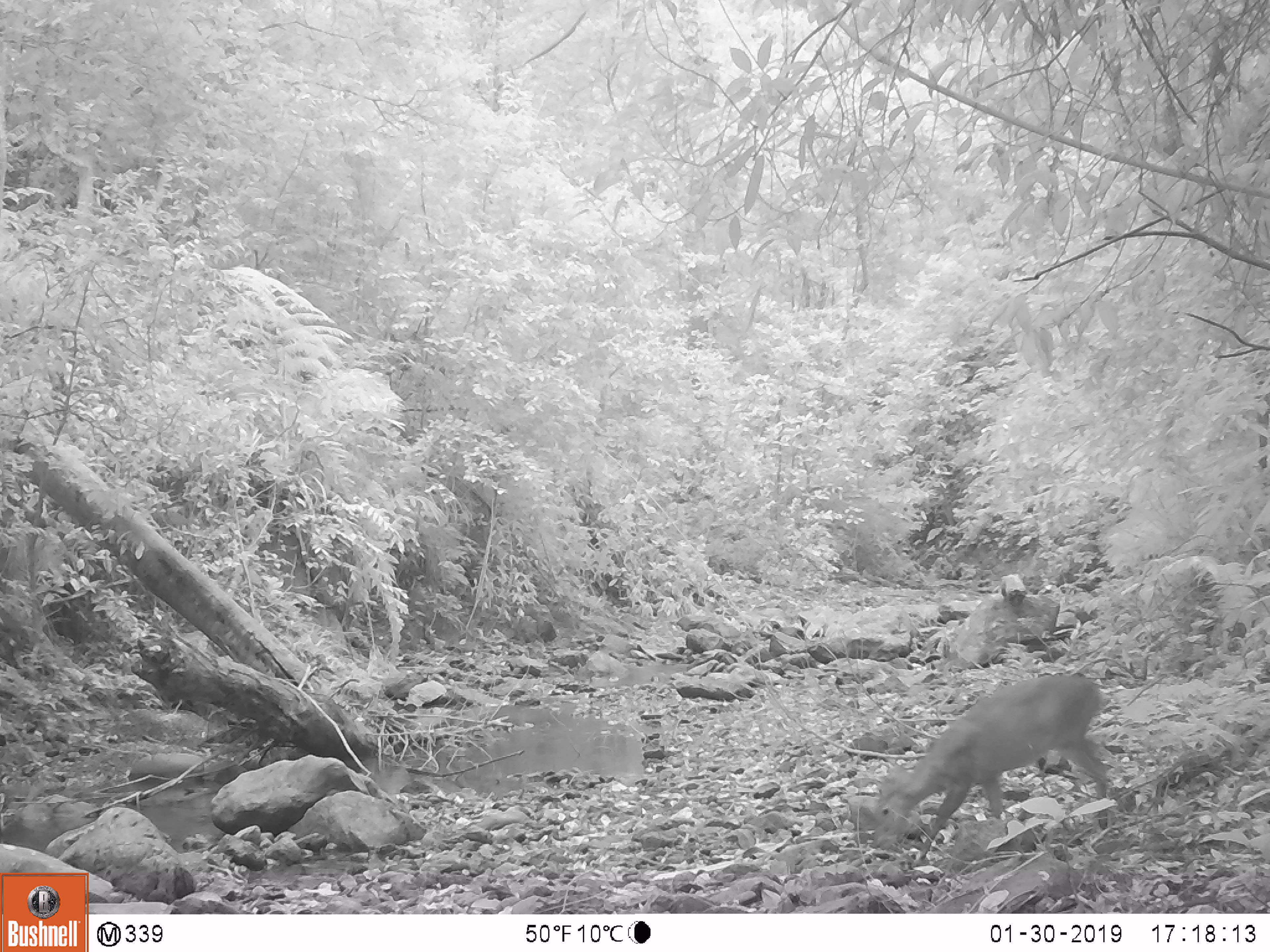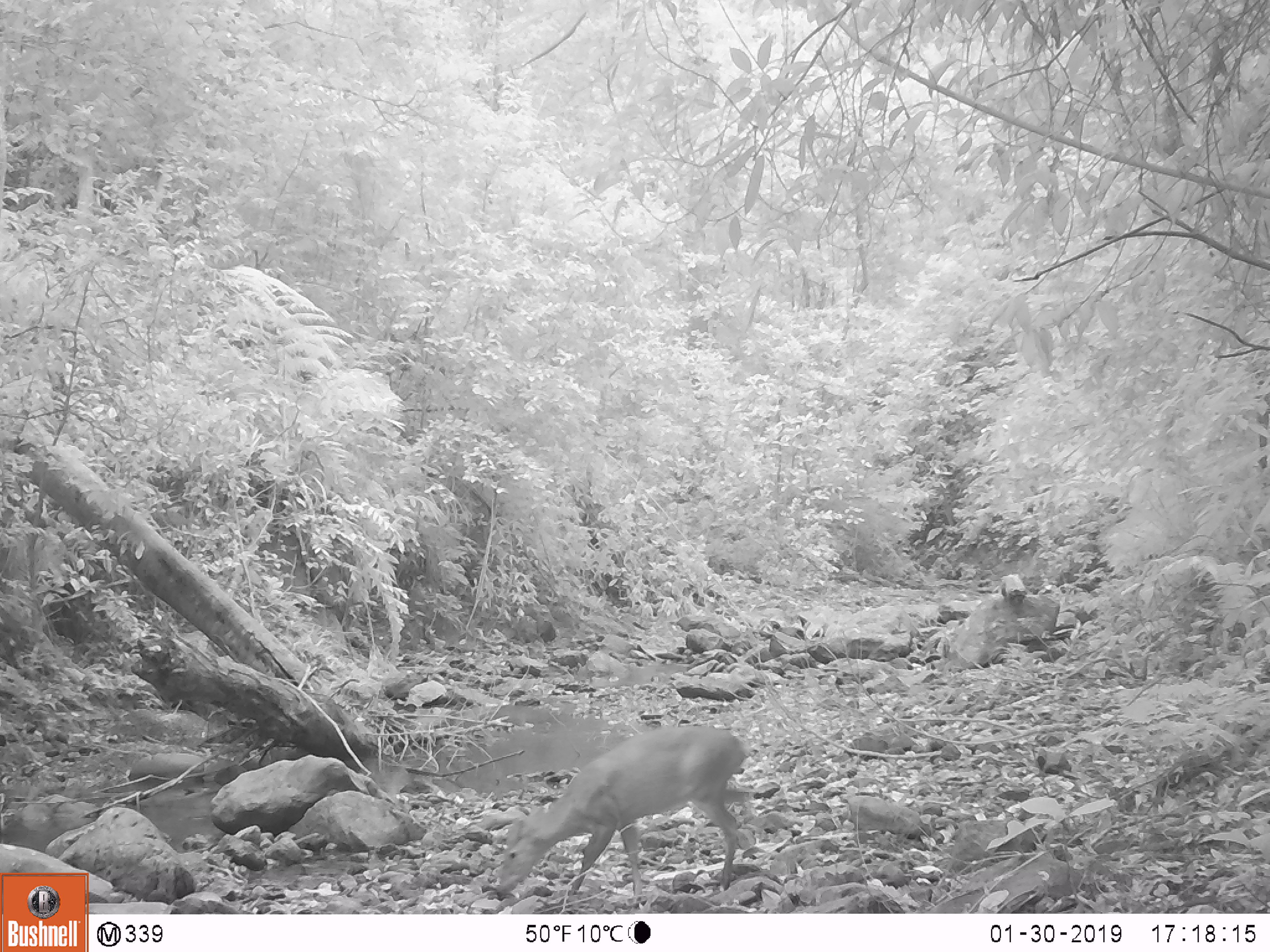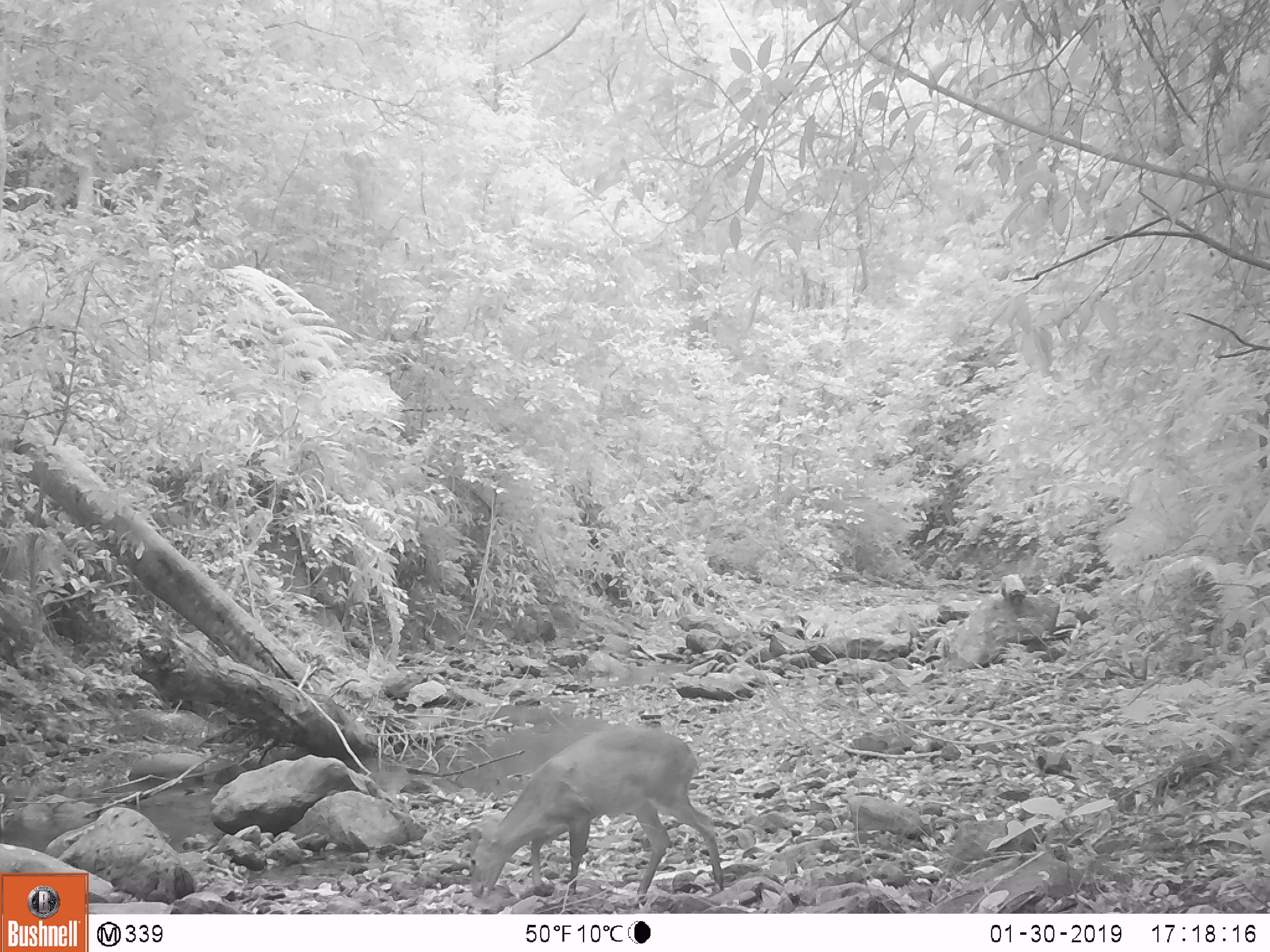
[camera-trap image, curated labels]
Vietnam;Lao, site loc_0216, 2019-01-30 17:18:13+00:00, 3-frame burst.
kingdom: Animalia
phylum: Chordata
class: Mammalia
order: Artiodactyla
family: Cervidae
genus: Muntiacus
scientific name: Muntiacus vuquangensis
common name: large-antlered muntjac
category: large antlered muntjac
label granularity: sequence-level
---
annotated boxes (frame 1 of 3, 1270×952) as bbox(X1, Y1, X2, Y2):
large antlered muntjac: bbox(871, 676, 1111, 862)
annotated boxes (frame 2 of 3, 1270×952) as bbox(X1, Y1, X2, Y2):
large antlered muntjac: bbox(497, 726, 747, 905)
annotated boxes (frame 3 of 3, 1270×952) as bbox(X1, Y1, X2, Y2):
large antlered muntjac: bbox(470, 725, 724, 908)